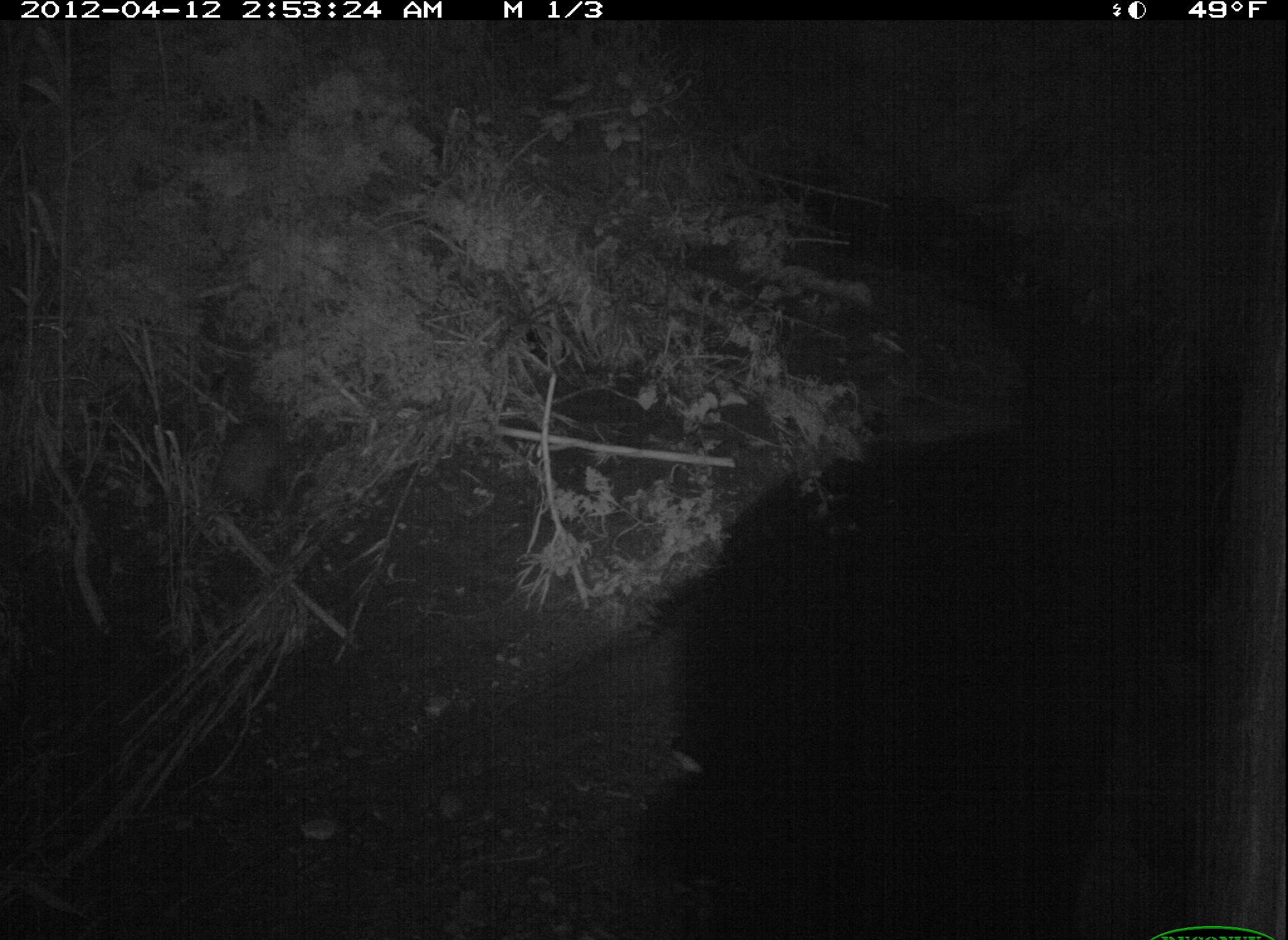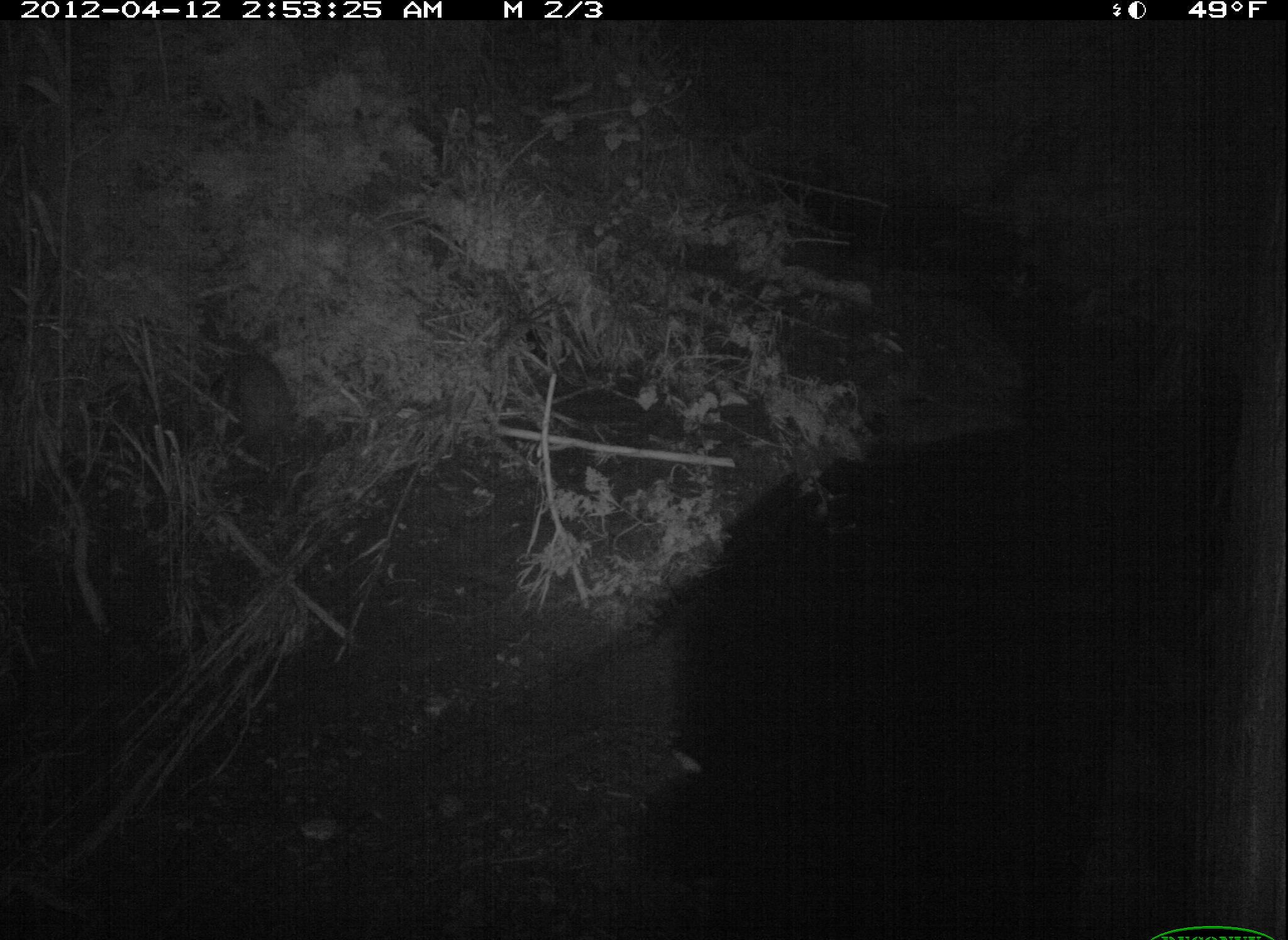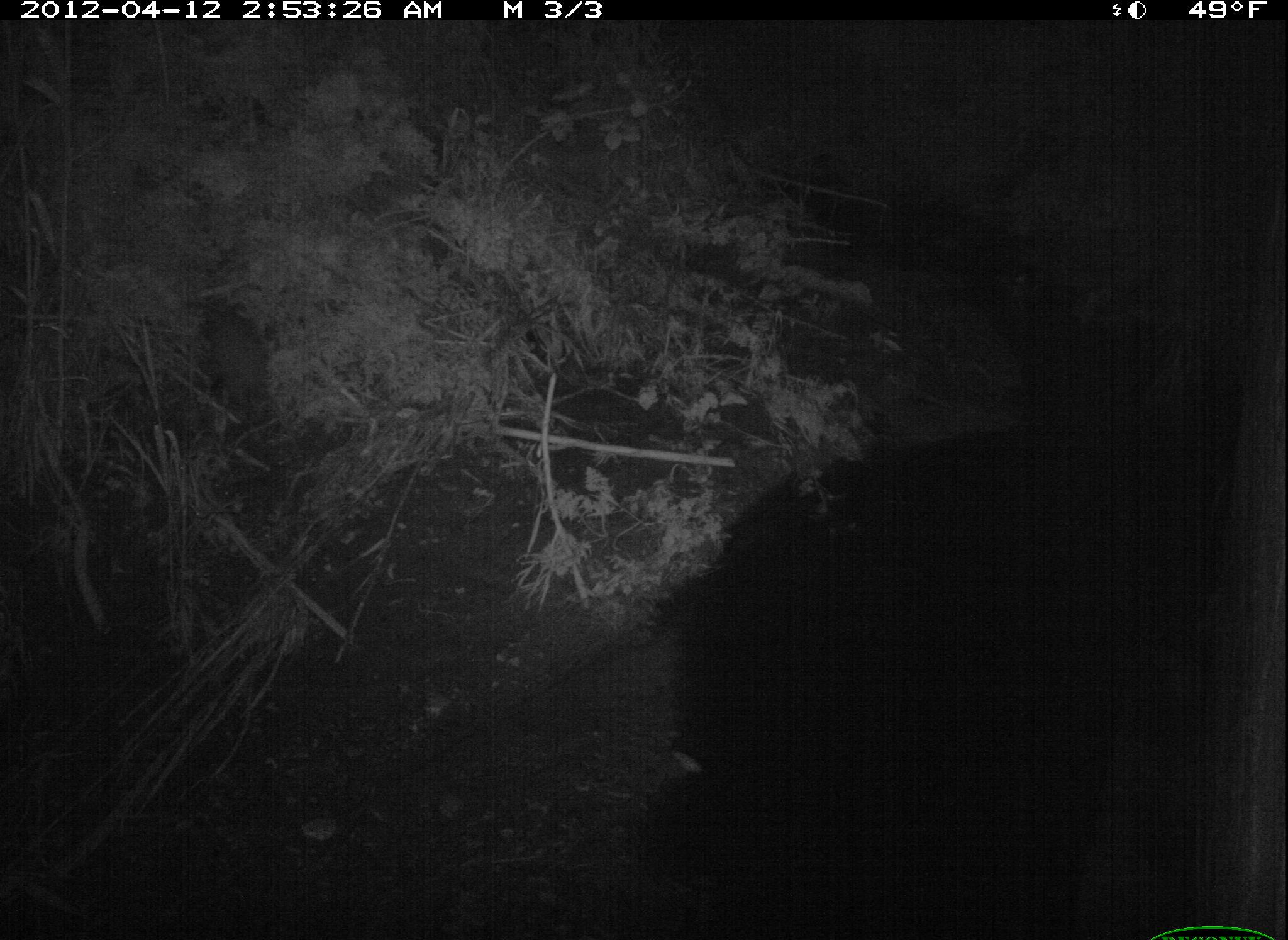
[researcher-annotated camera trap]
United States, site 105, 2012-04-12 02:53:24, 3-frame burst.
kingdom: Animalia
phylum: Chordata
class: Mammalia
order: Didelphimorphia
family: Didelphidae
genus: Didelphis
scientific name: Didelphis virginiana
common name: virginia opossum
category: opossum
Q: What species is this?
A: Opossum (virginia opossum) (Didelphis virginiana).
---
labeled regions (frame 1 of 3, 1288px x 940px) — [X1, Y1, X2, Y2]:
opossum: [184, 396, 316, 556]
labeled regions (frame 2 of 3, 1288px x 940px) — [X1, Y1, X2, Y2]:
opossum: [208, 335, 319, 496]